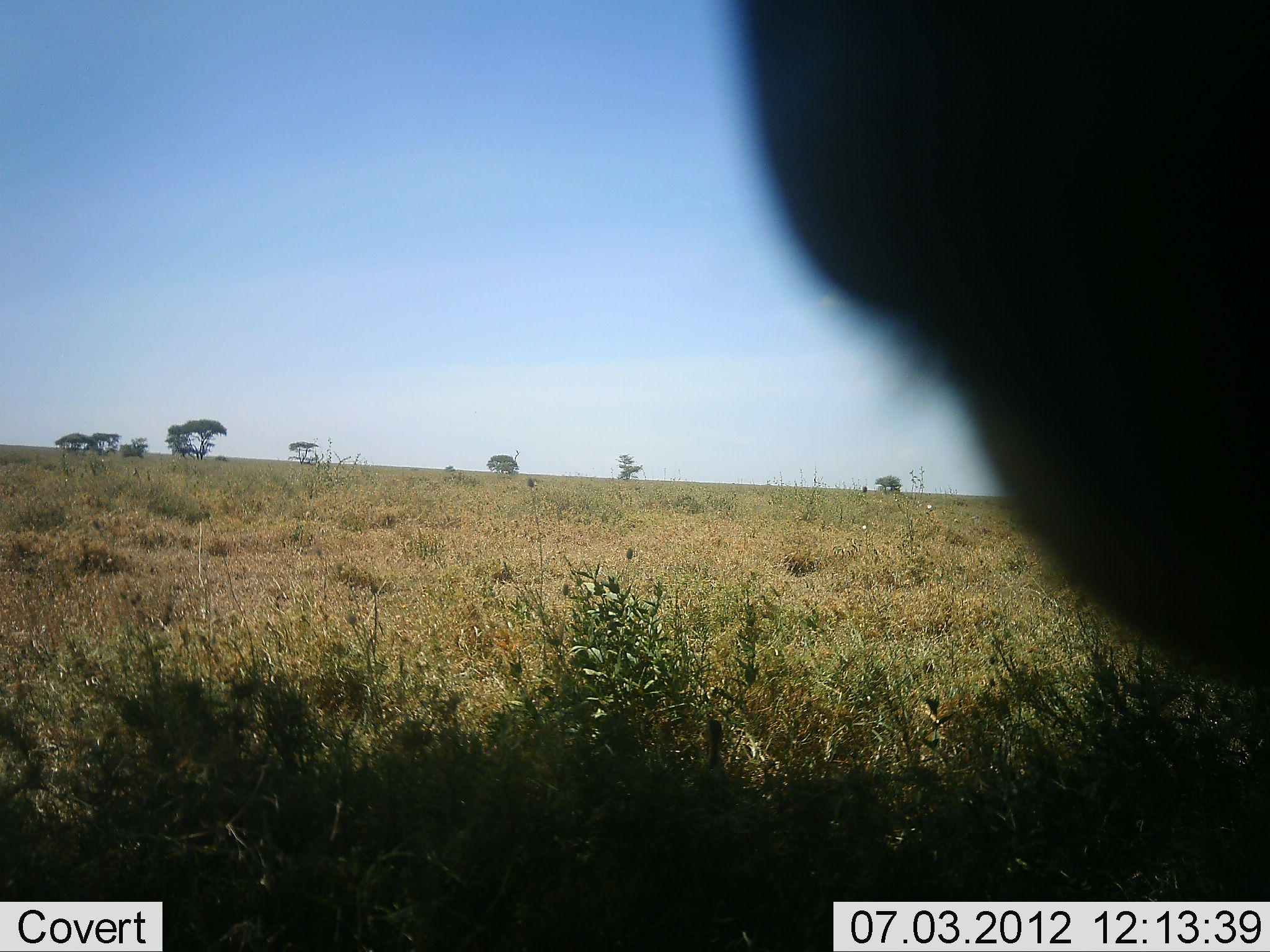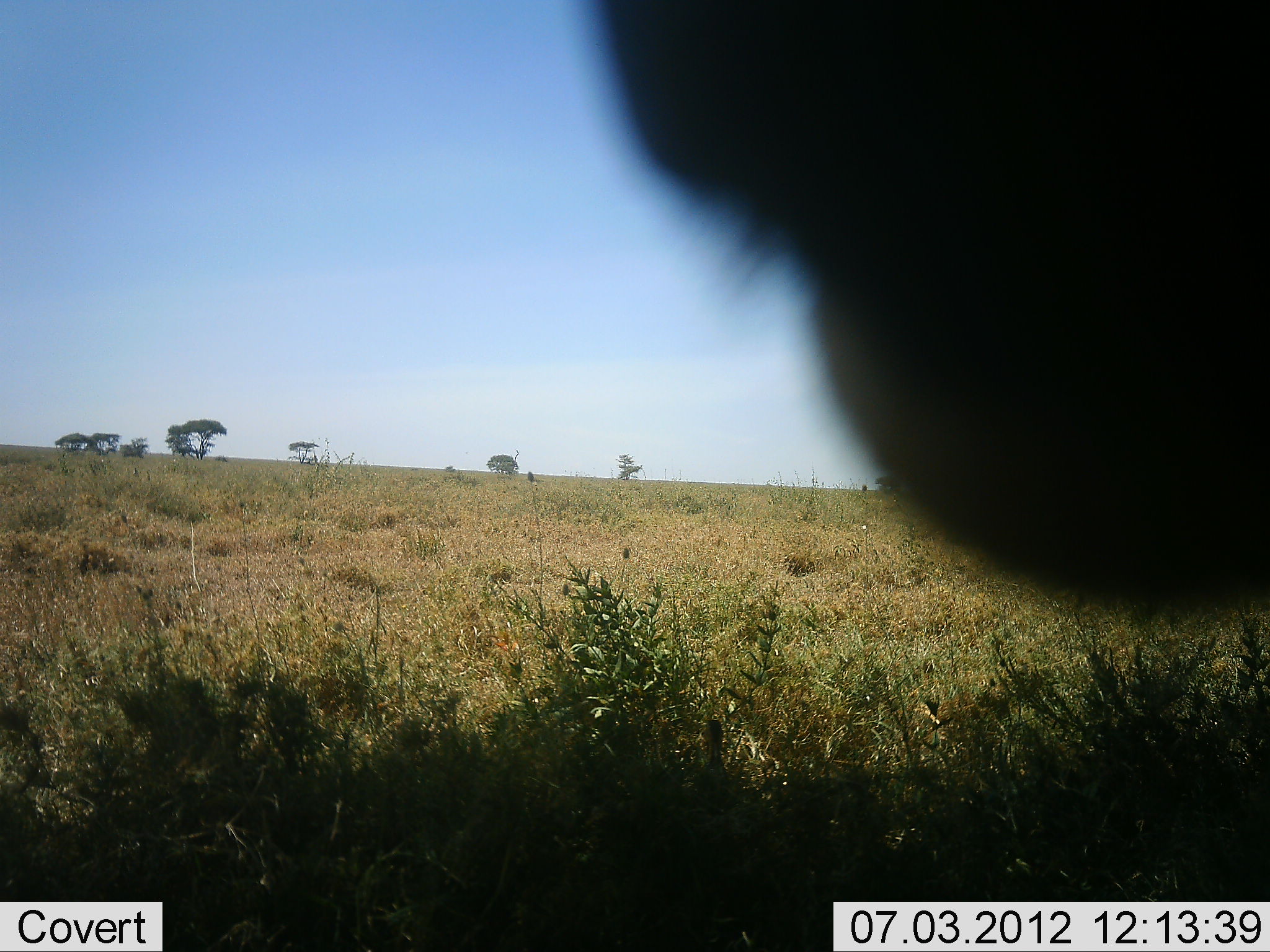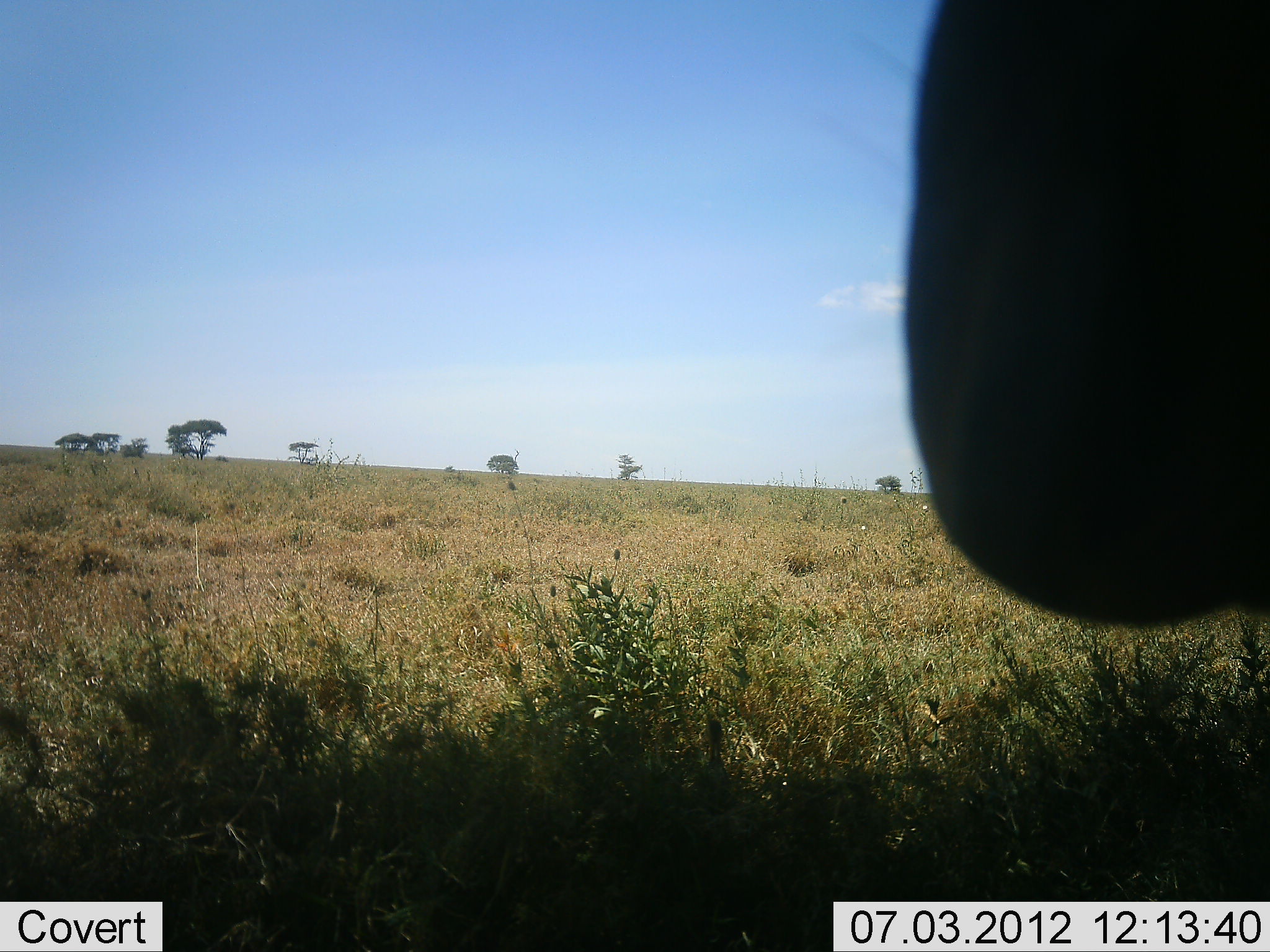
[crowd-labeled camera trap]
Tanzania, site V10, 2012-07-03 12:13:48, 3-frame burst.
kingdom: Animalia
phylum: Chordata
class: Mammalia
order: Artiodactyla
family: Bovidae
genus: Connochaetes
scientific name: Connochaetes taurinus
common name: blue wildebeest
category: wildebeest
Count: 1.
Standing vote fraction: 100%.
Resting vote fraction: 0%.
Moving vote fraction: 0%.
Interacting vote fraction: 0%.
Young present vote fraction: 0%.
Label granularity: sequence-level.